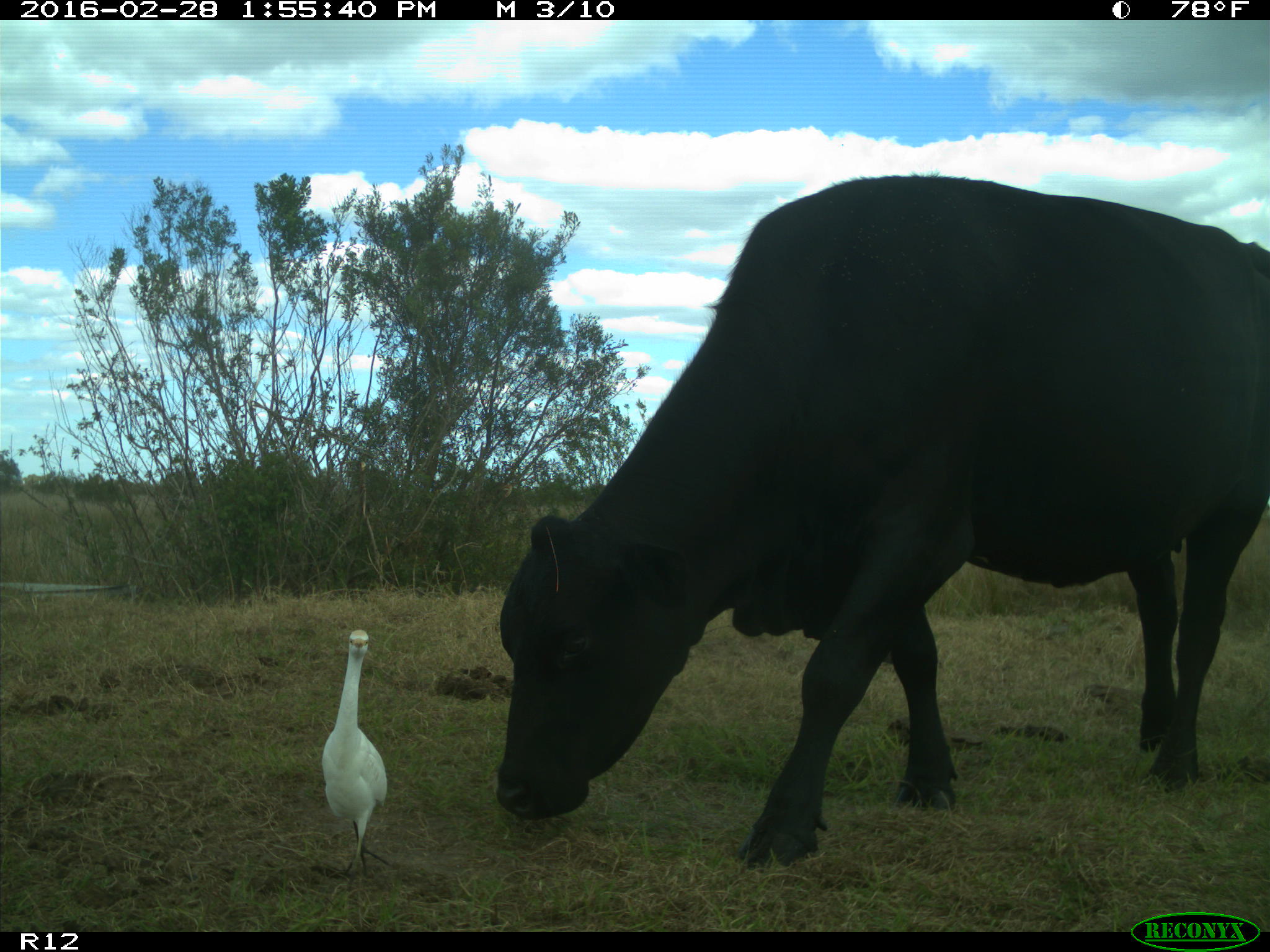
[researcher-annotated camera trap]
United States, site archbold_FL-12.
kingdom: Animalia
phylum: Chordata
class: Mammalia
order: Artiodactyla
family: Bovidae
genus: Bos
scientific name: Bos taurus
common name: domestic cow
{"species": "Bos taurus (domestic cow)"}